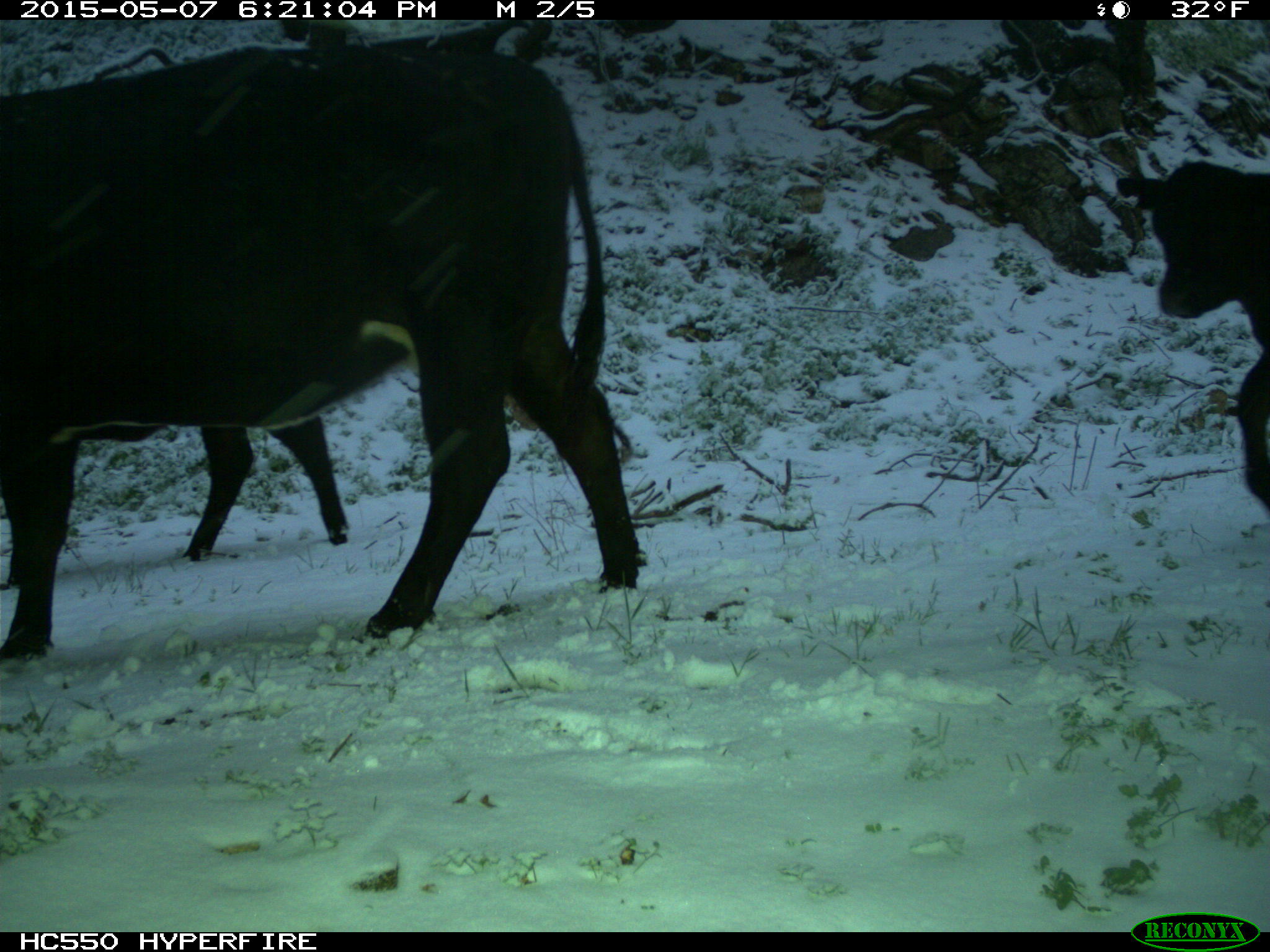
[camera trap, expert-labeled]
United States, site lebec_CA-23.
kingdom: Animalia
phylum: Chordata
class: Mammalia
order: Artiodactyla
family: Bovidae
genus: Bos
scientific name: Bos taurus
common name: domestic cow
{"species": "Bos taurus (domestic cow)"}